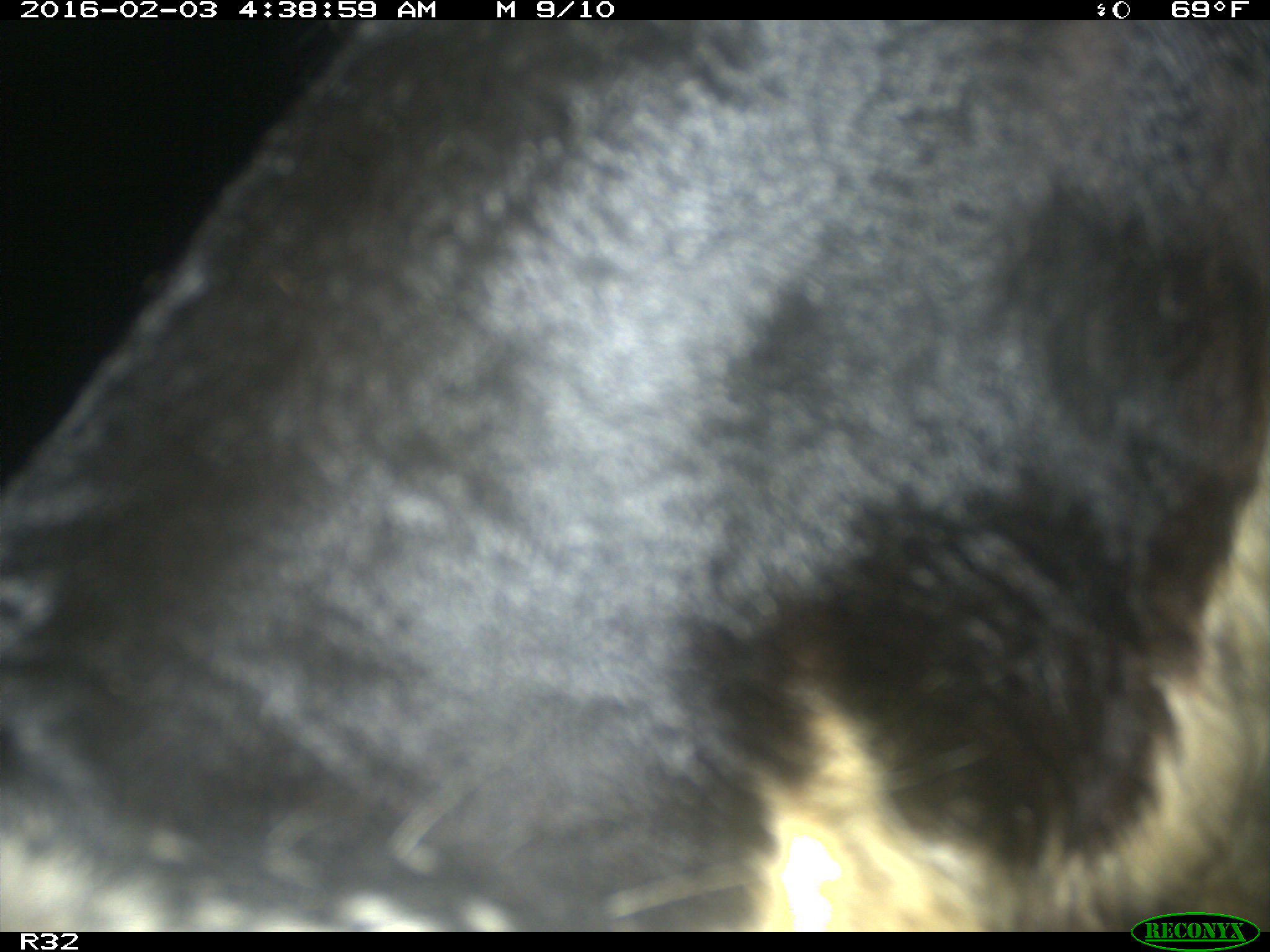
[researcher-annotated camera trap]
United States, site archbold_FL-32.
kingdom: Animalia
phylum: Chordata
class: Mammalia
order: Artiodactyla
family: Bovidae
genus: Bos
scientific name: Bos taurus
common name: domestic cow